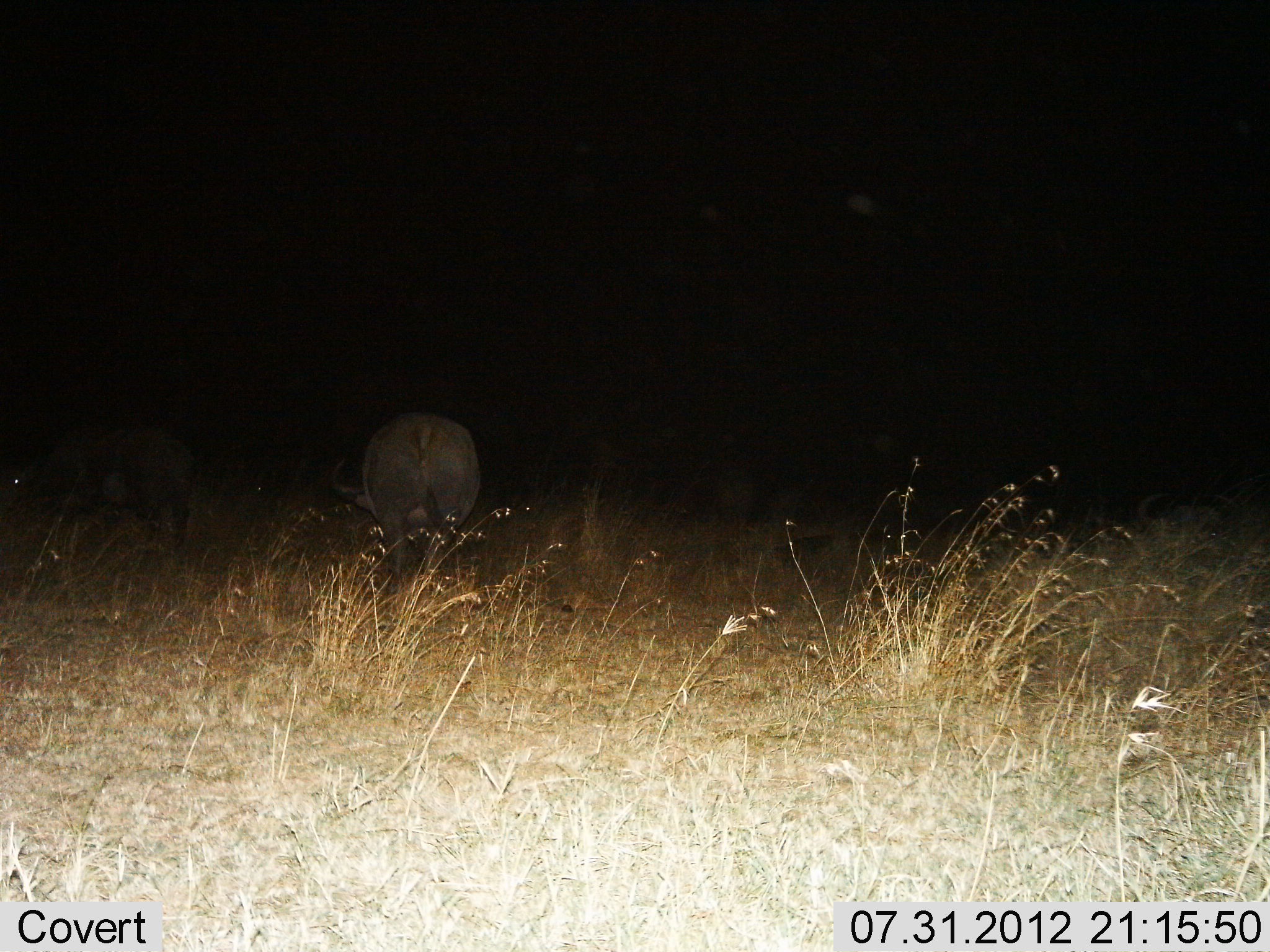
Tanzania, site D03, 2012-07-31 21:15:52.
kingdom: Animalia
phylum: Chordata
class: Mammalia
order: Artiodactyla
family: Bovidae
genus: Syncerus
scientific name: Syncerus caffer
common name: cape buffalo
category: buffalo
Buffalo (cape buffalo) (Syncerus caffer), count 2. Behavior (volunteer vote fractions): standing 40%, resting 0%, moving 20%, interacting 0%. Young present (vote fraction): 0%. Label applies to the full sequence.